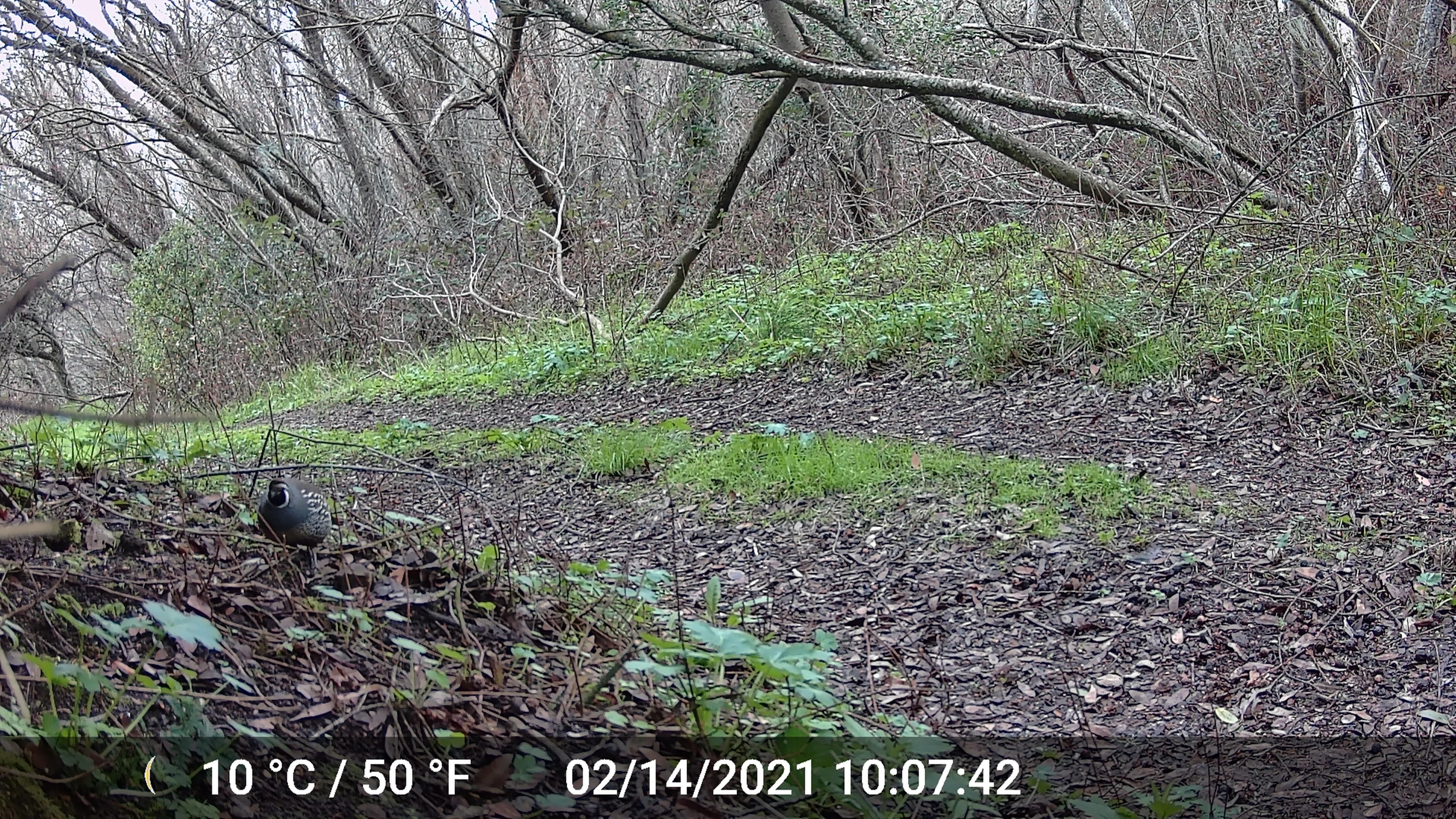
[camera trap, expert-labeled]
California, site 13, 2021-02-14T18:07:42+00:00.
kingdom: Animalia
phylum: Chordata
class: Aves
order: Galliformes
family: Odontophoridae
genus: Callipepla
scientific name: Callipepla californica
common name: california quail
California quail (Callipepla californica).